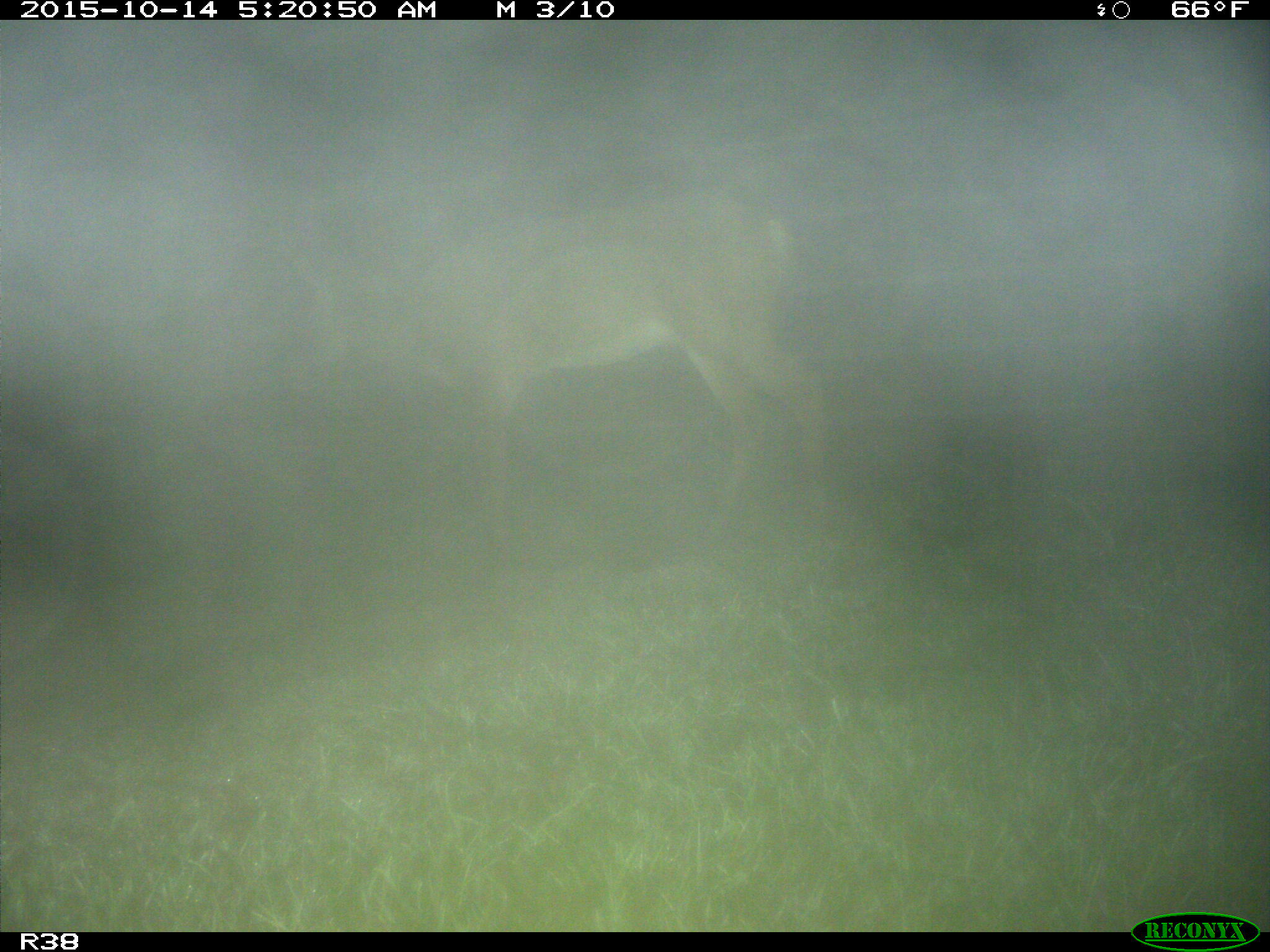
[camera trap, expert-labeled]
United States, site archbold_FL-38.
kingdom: Animalia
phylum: Chordata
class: Mammalia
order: Artiodactyla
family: Cervidae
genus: Odocoileus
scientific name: Odocoileus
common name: deer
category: unidentified deer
Unidentified deer (deer) (Odocoileus).